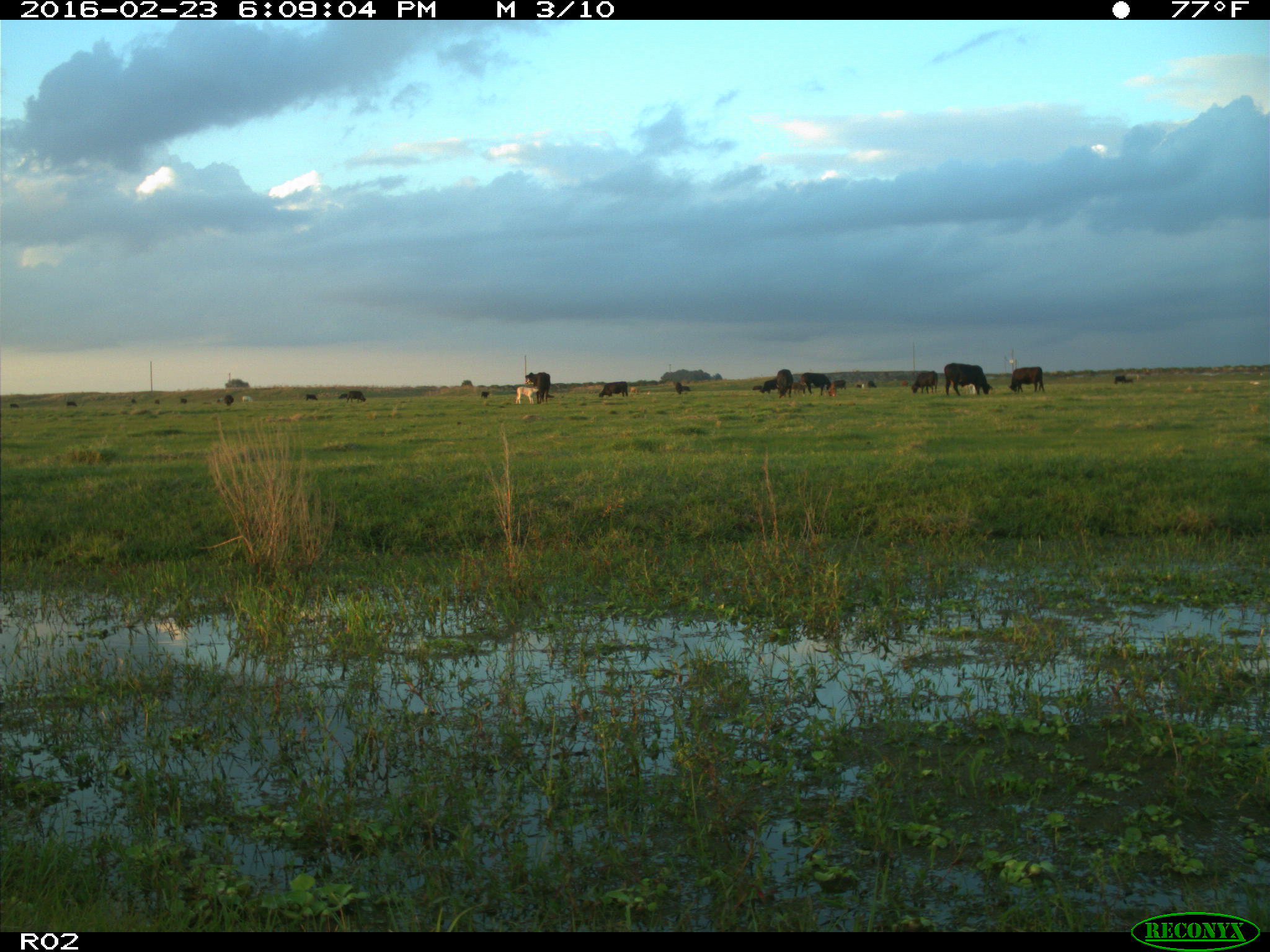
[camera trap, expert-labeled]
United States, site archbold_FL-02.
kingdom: Animalia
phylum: Chordata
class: Mammalia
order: Artiodactyla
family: Bovidae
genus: Bos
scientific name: Bos taurus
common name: domestic cow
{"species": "Bos taurus (domestic cow)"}